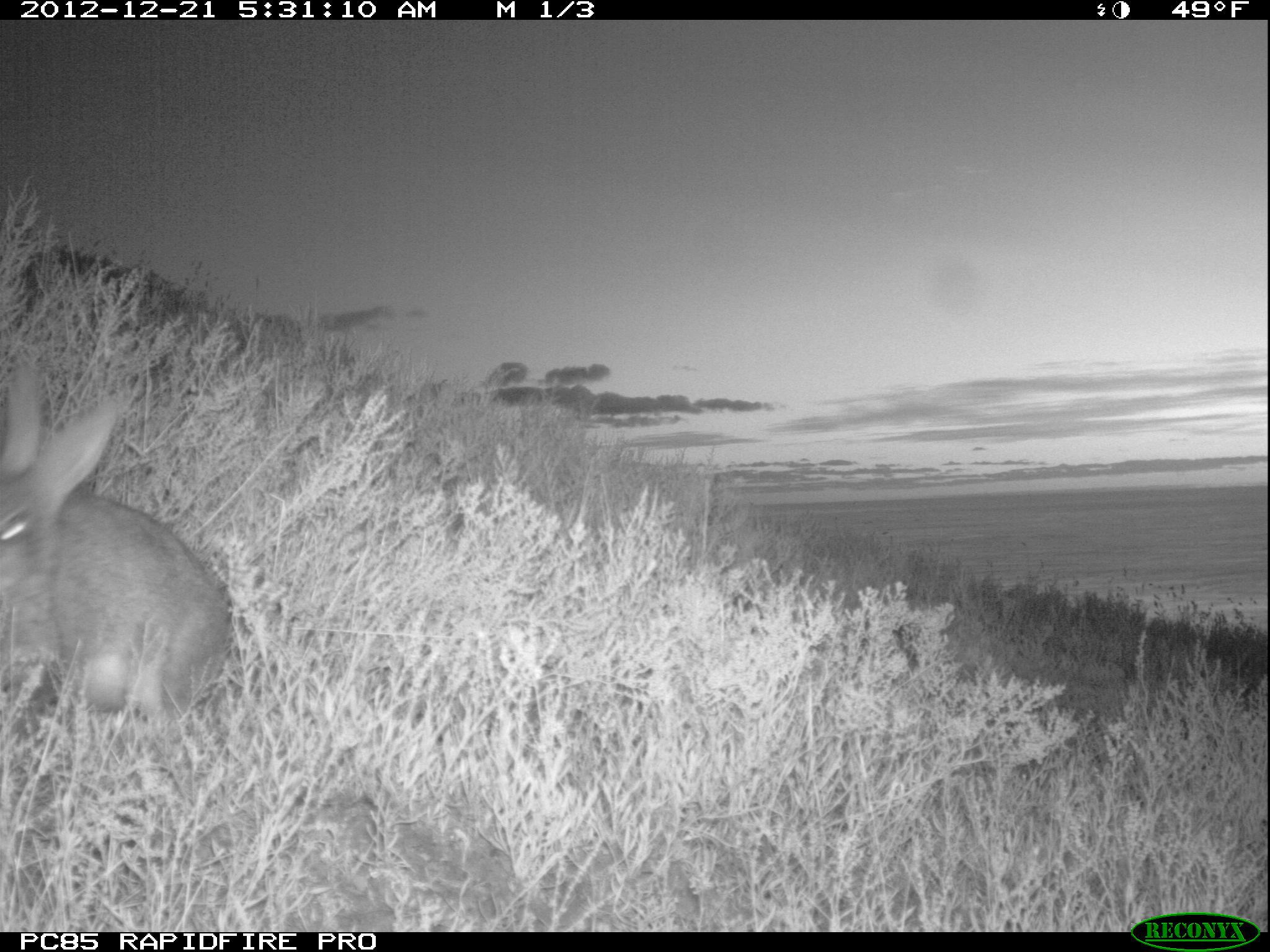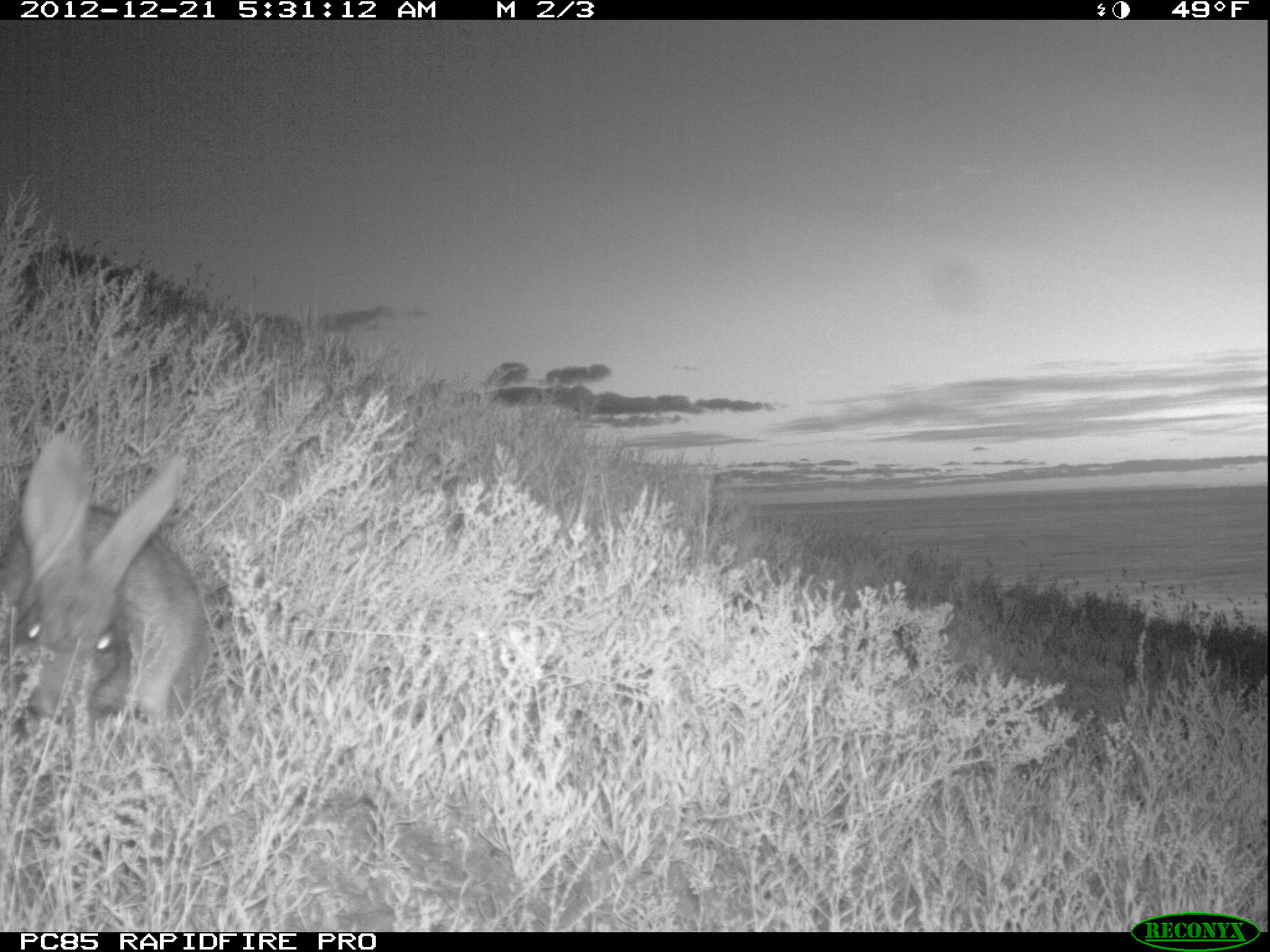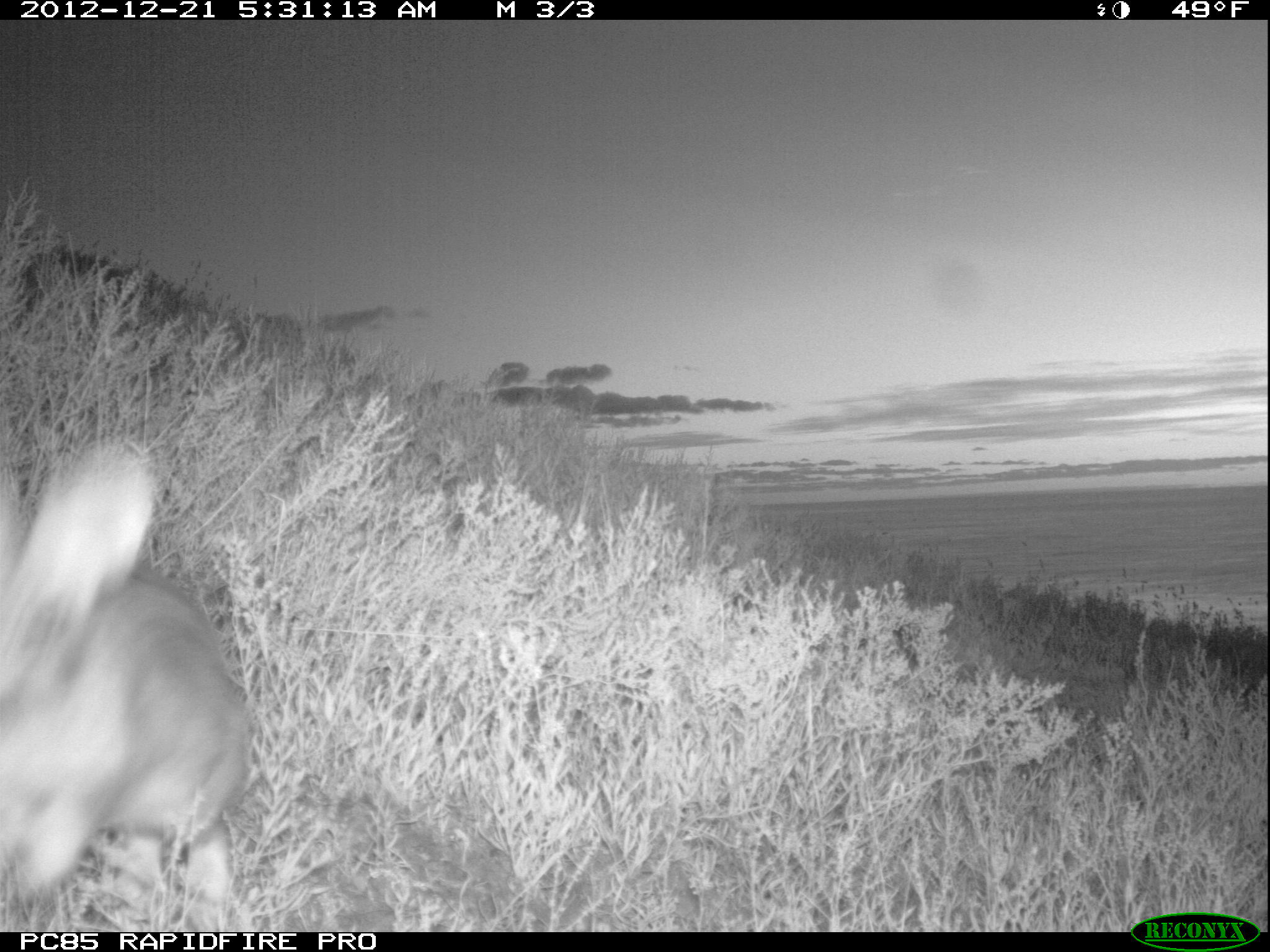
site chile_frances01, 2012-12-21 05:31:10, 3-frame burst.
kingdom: Animalia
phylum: Chordata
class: Mammalia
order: Lagomorpha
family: Leporidae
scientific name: Leporidae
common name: rabbits and hares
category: rabbit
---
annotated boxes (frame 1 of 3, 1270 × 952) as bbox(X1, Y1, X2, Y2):
rabbit: bbox(1, 366, 230, 738)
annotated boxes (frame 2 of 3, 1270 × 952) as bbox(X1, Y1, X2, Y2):
rabbit: bbox(1, 435, 202, 742)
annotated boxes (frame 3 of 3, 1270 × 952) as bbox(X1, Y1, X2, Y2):
rabbit: bbox(0, 440, 248, 932)